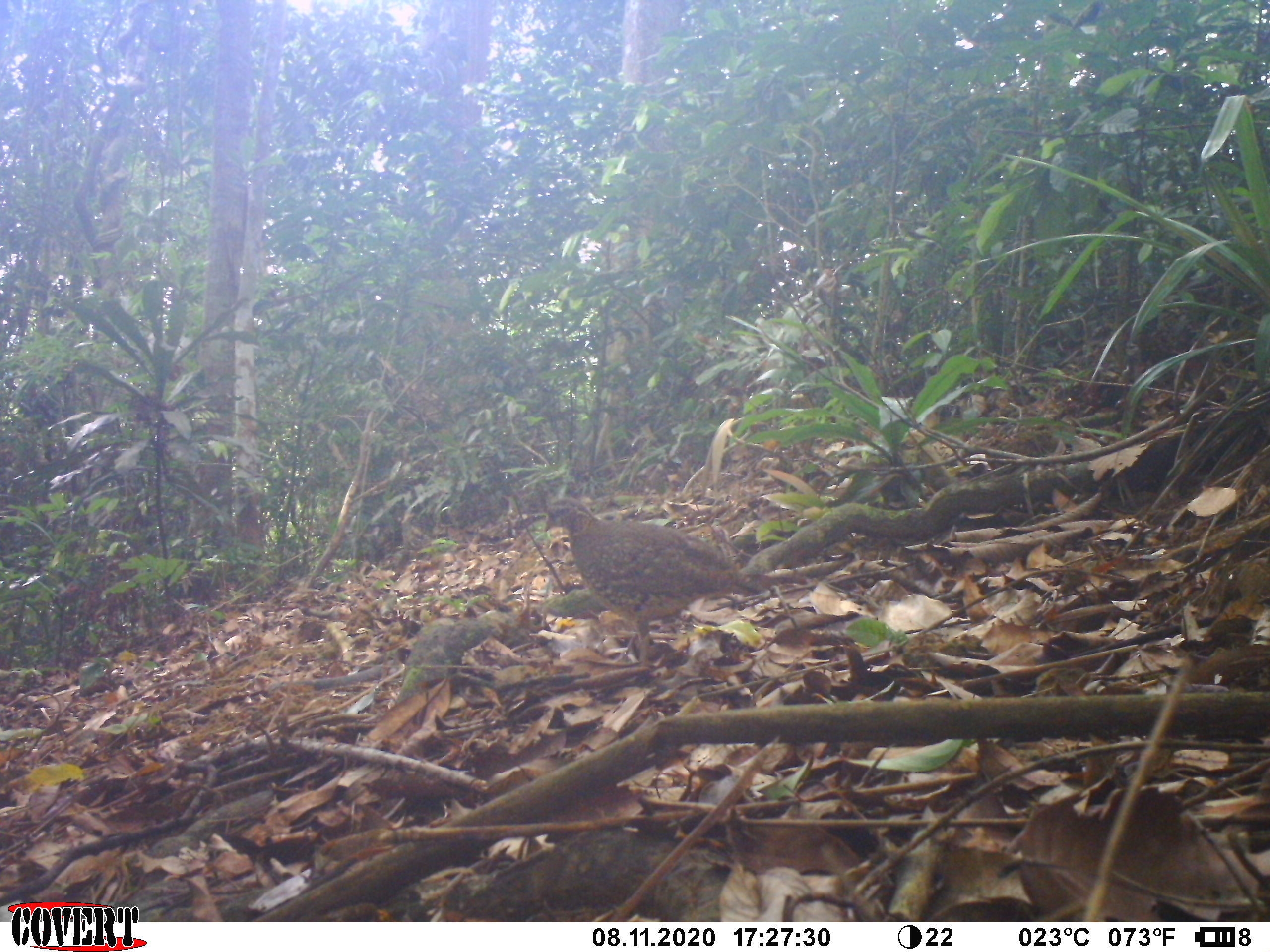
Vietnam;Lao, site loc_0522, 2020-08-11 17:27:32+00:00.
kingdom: Animalia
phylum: Chordata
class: Aves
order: Galliformes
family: Phasianidae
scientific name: Phasianidae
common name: partridge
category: unidentified partridge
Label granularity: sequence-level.